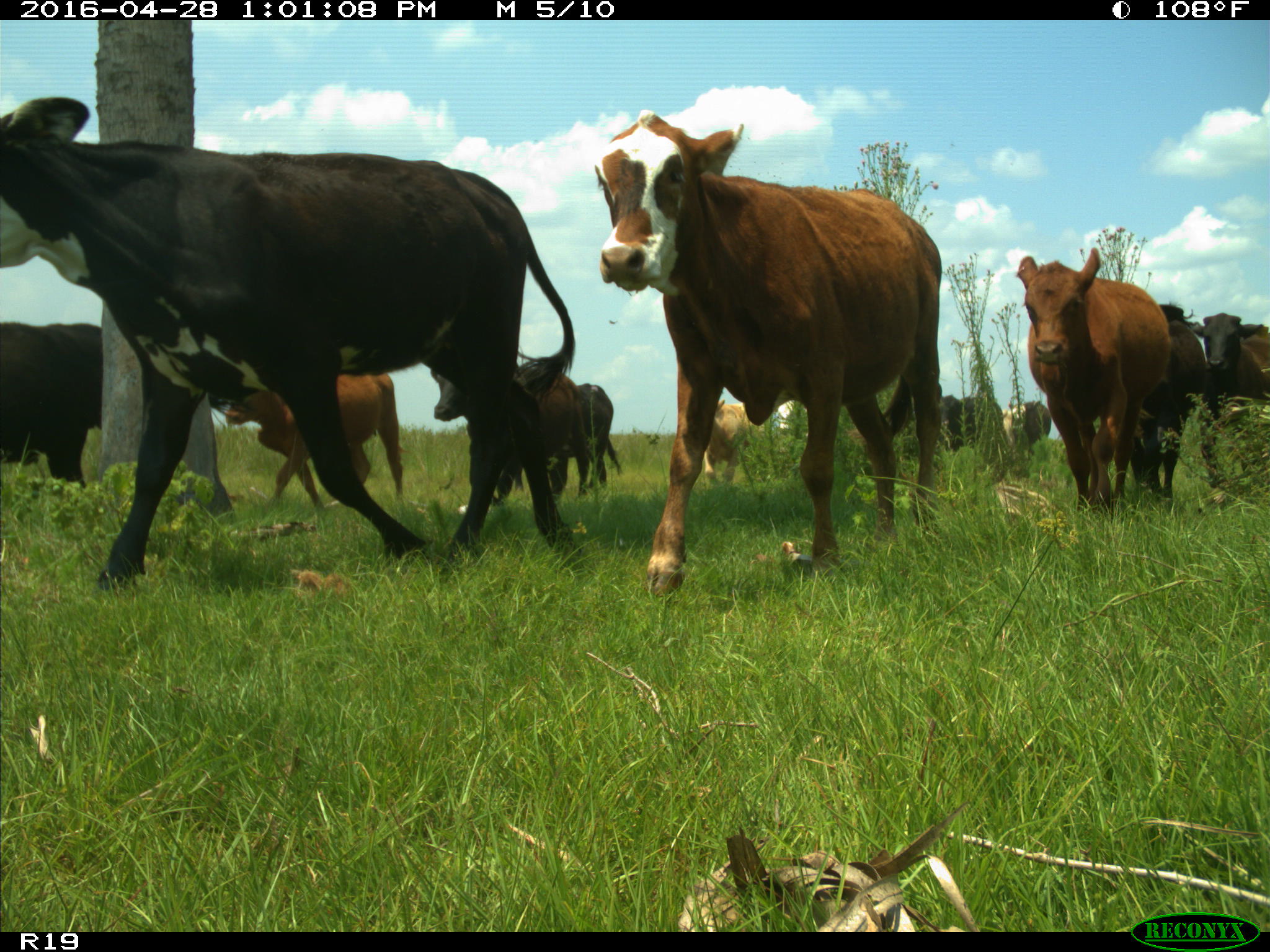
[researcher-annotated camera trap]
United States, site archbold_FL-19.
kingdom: Animalia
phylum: Chordata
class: Mammalia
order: Artiodactyla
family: Bovidae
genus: Bos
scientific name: Bos taurus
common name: domestic cow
Bos taurus (domestic cow).